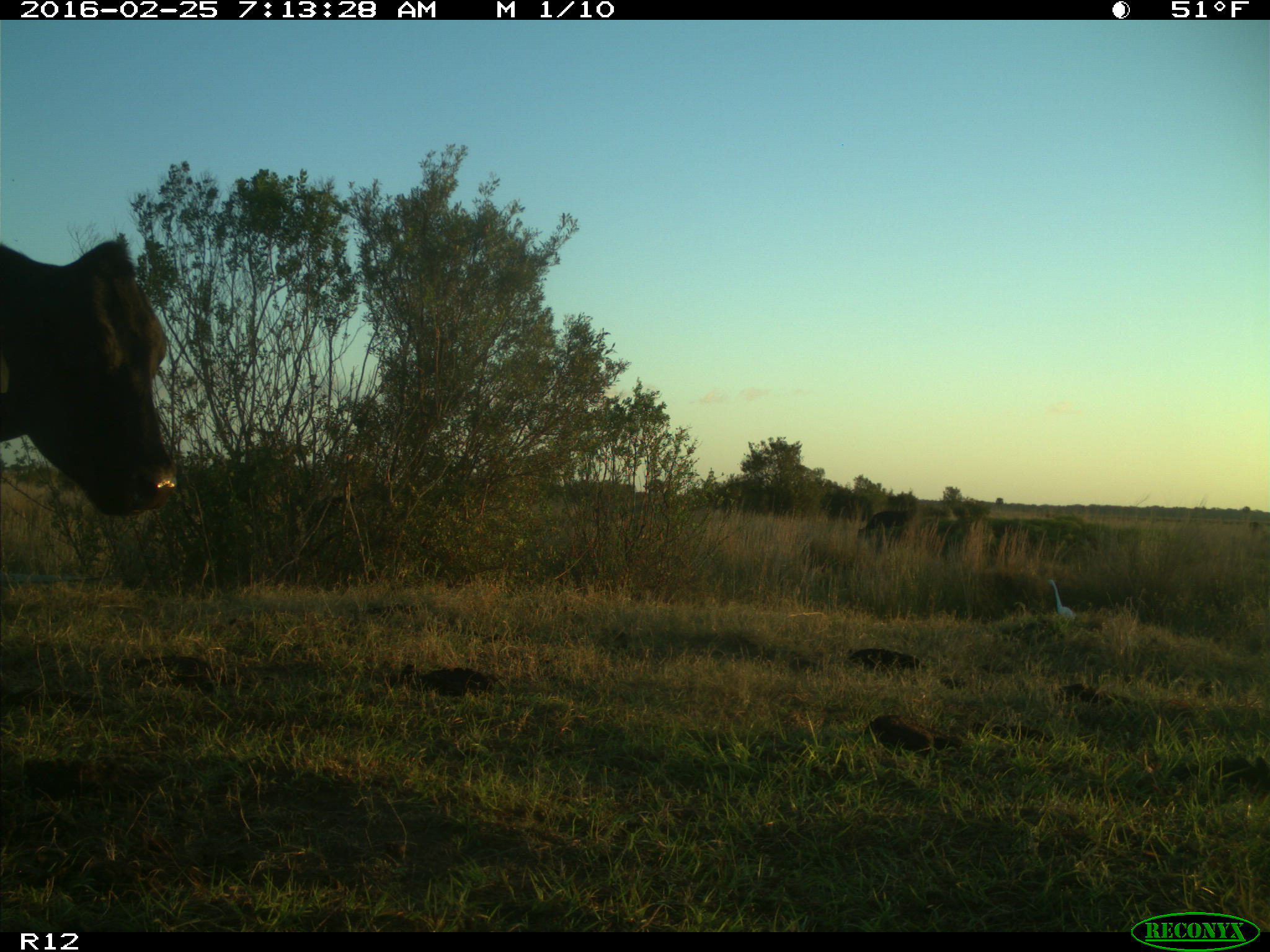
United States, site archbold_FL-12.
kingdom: Animalia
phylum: Chordata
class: Mammalia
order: Artiodactyla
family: Bovidae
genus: Bos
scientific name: Bos taurus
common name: domestic cow